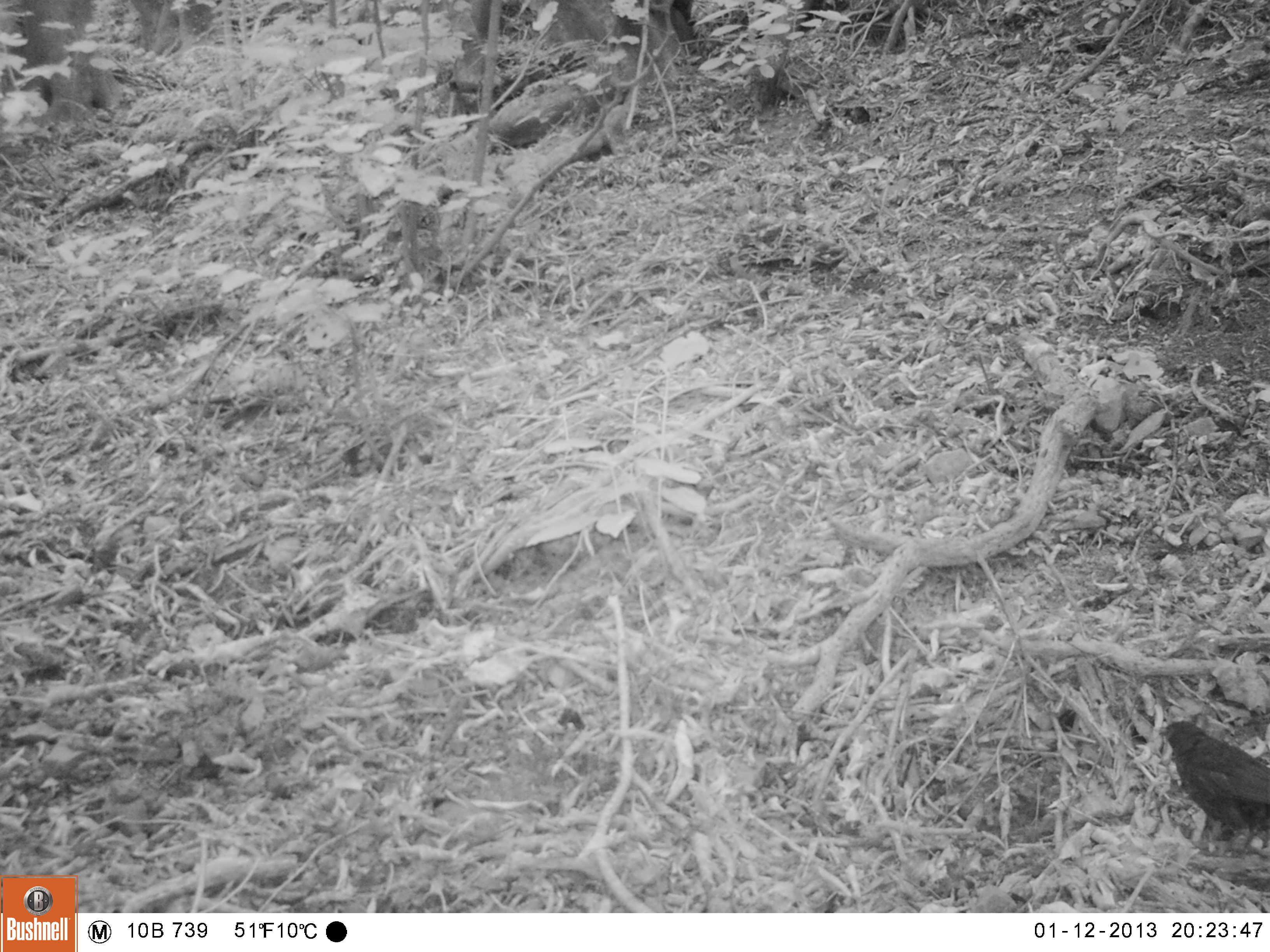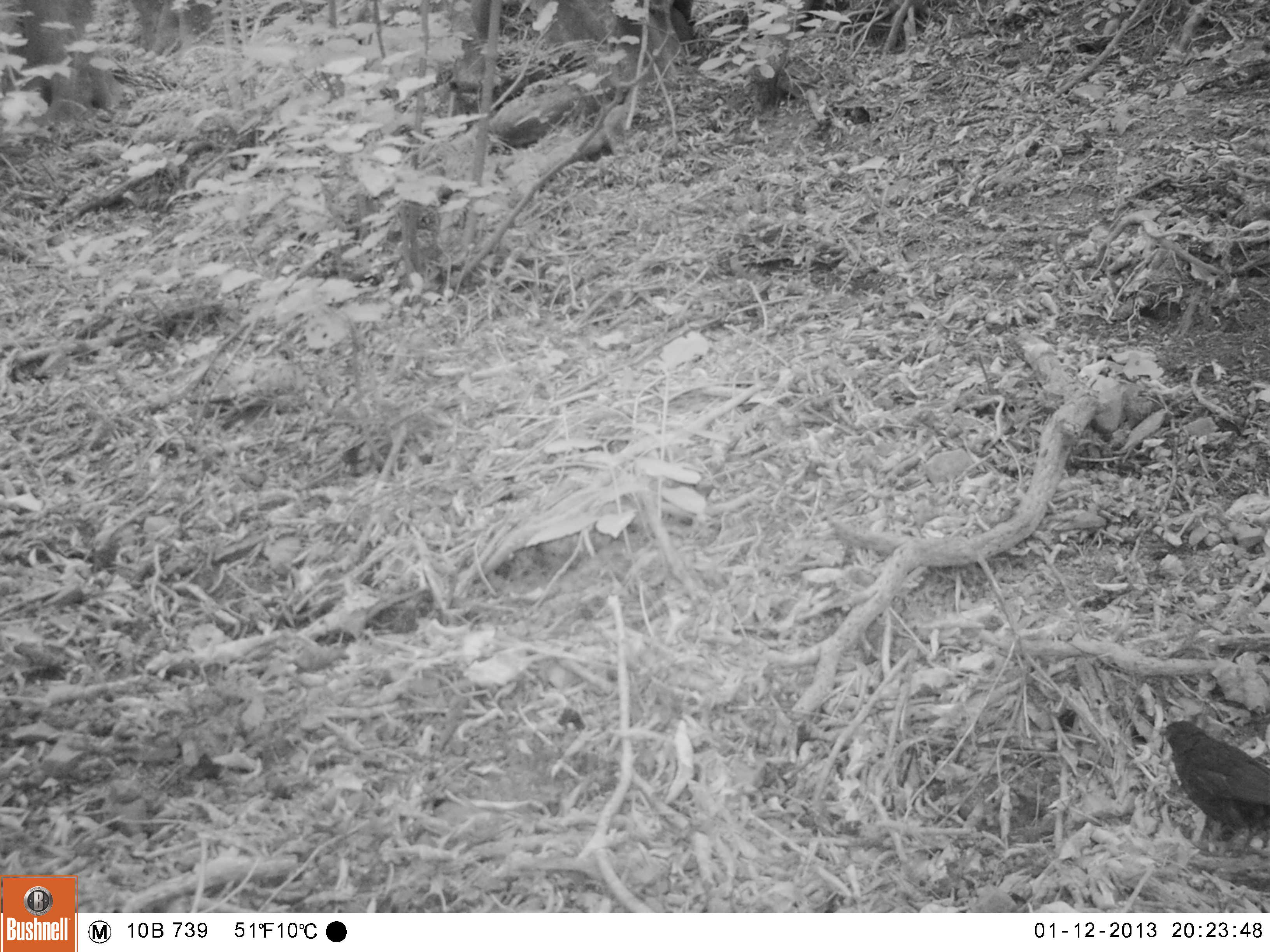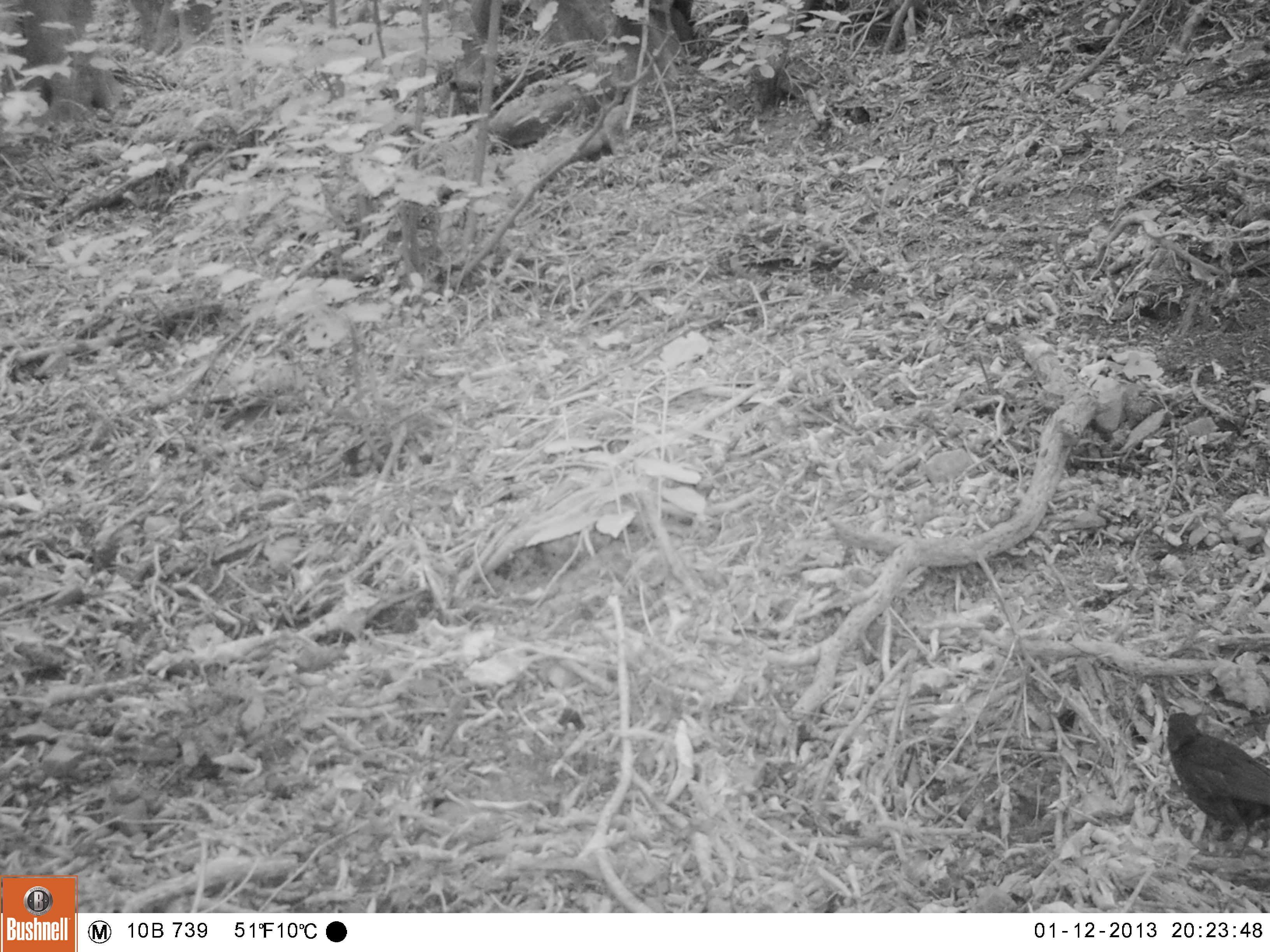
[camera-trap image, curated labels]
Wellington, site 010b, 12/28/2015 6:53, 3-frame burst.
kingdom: Animalia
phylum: Chordata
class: Aves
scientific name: Aves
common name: bird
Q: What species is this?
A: Bird (Aves).